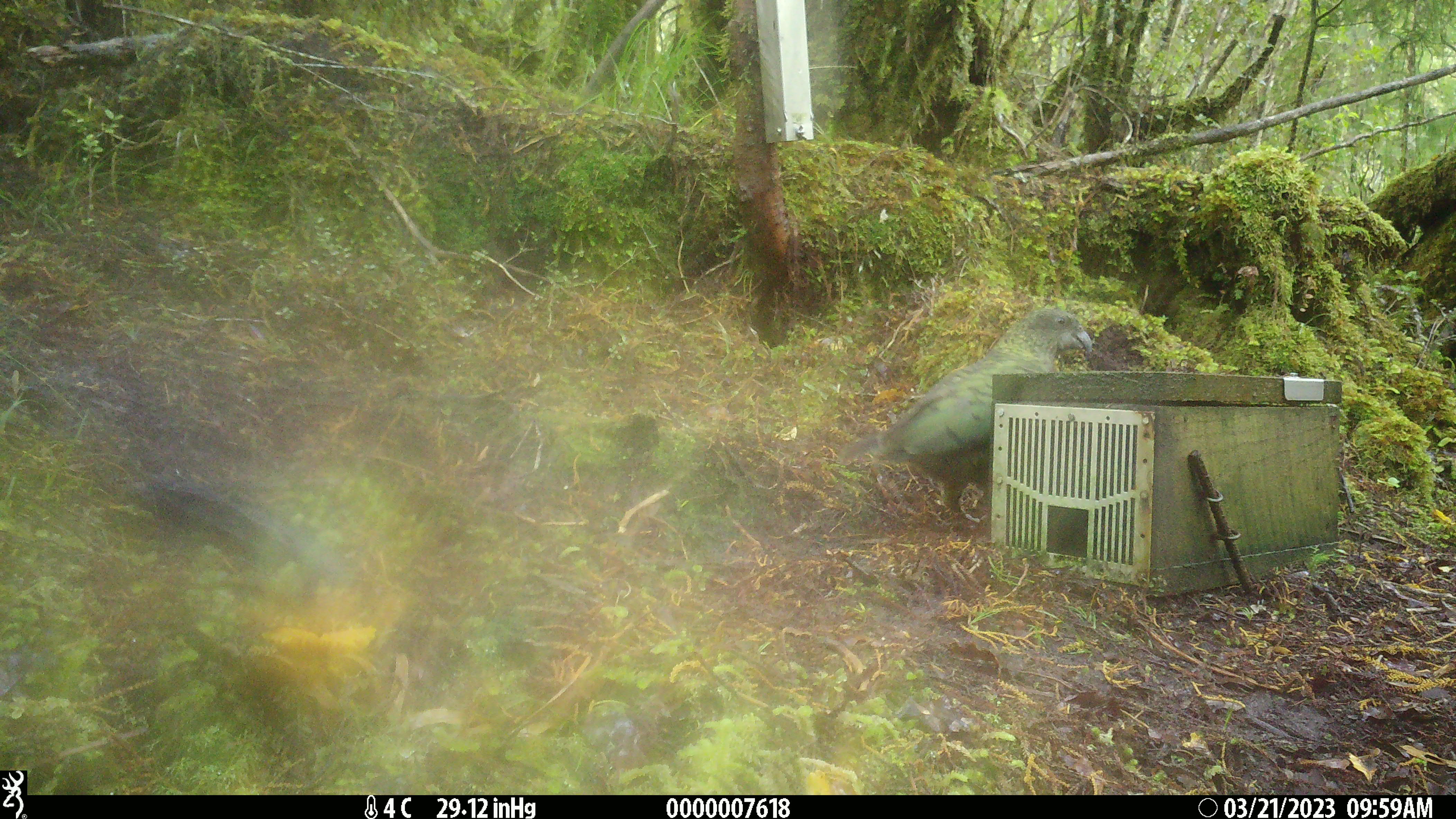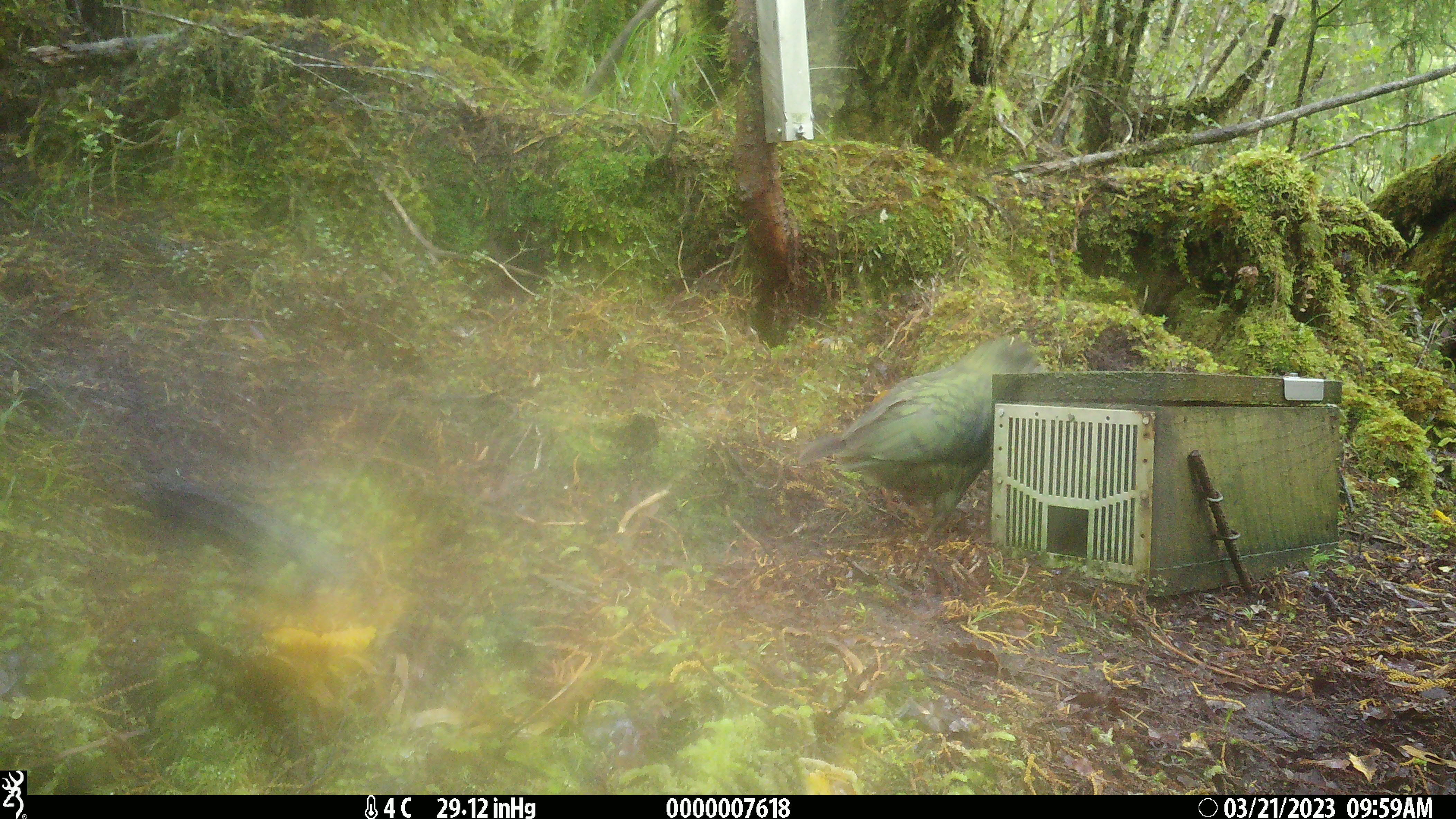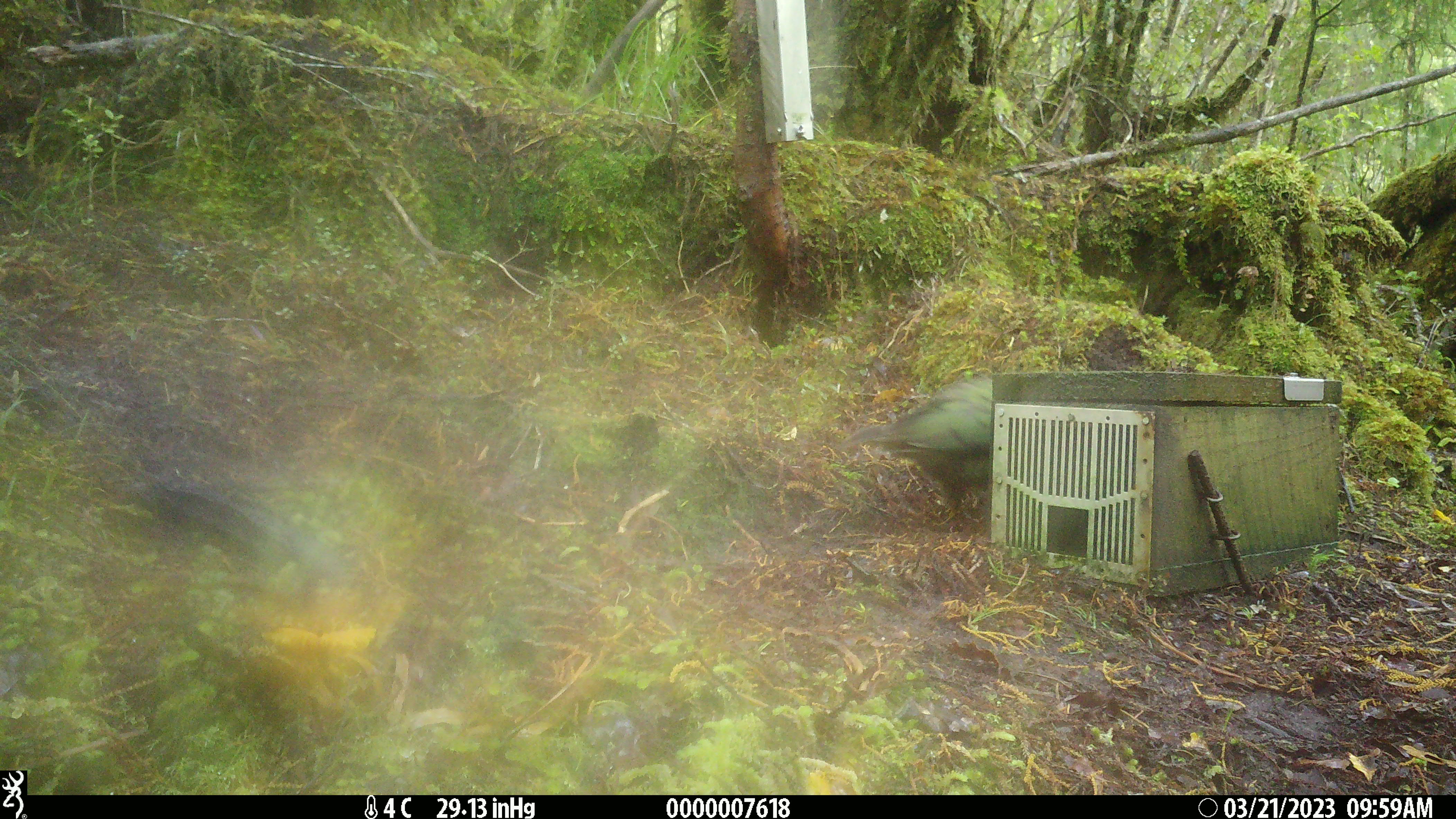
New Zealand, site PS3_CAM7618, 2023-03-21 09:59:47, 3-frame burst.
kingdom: Animalia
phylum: Chordata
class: Aves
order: Psittaciformes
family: Strigopidae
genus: Nestor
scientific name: Nestor notabilis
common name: kea